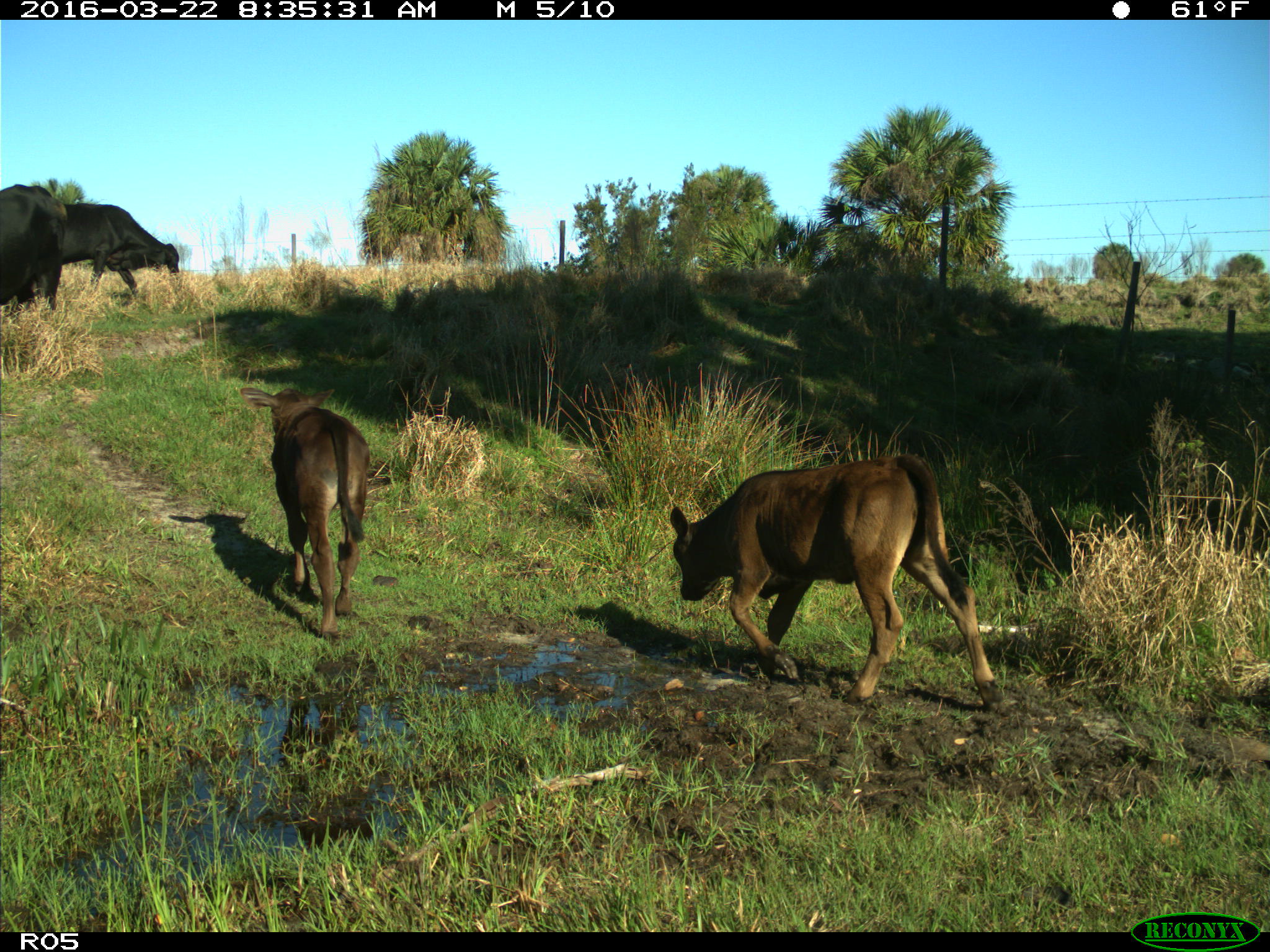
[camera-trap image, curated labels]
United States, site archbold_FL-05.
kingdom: Animalia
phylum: Chordata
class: Mammalia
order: Artiodactyla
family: Bovidae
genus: Bos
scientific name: Bos taurus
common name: domestic cow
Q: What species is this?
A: Bos taurus (domestic cow).